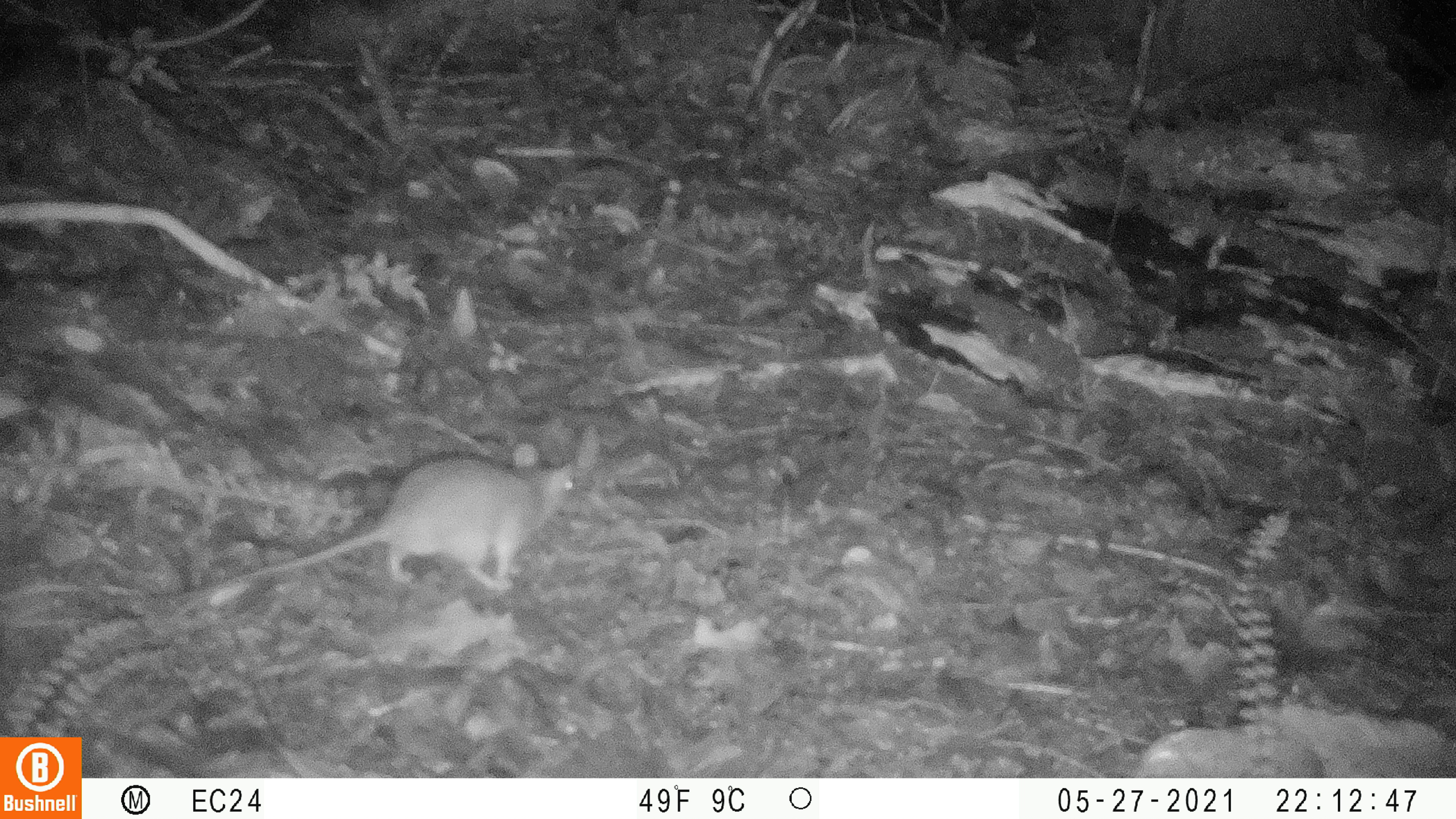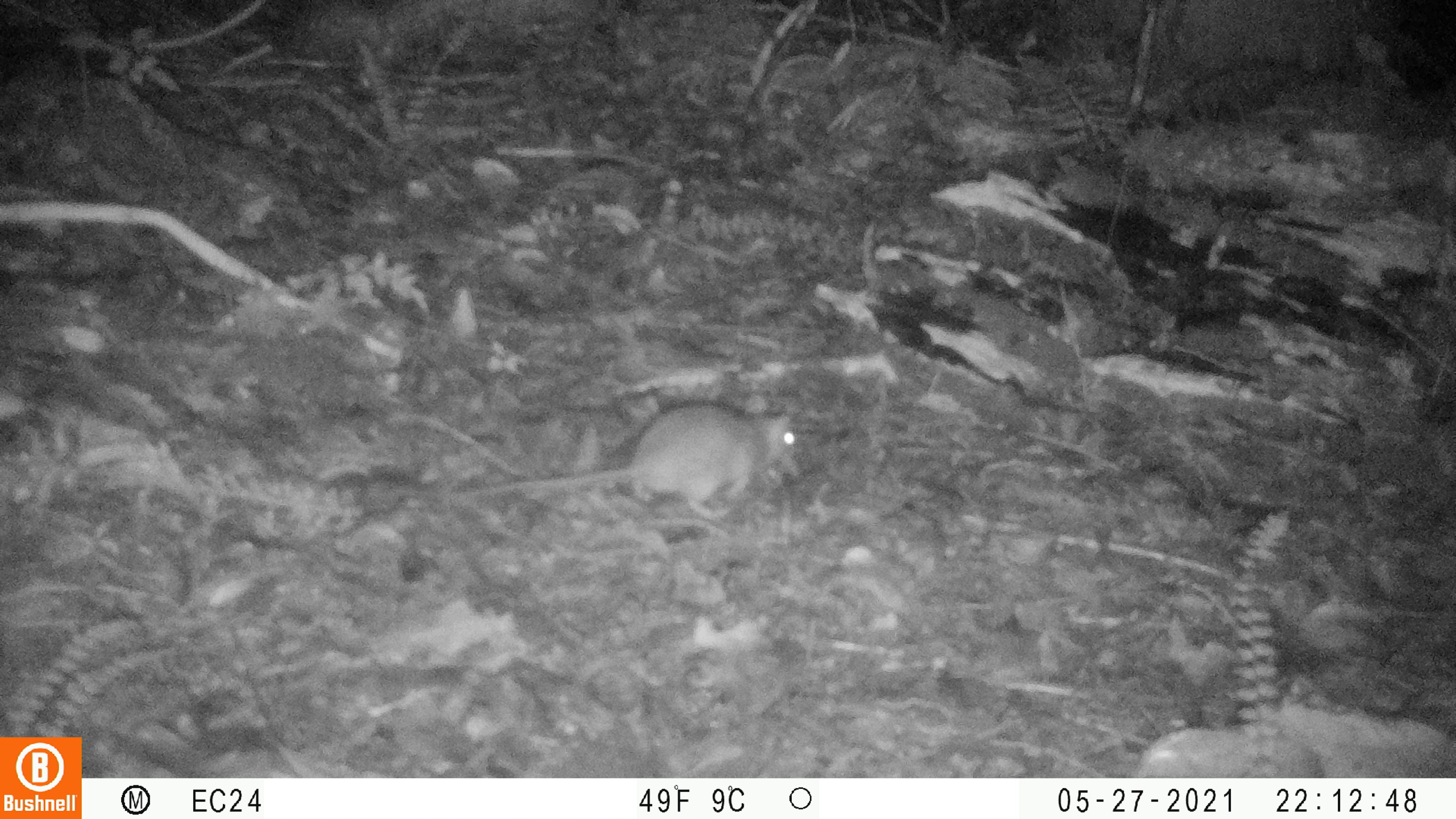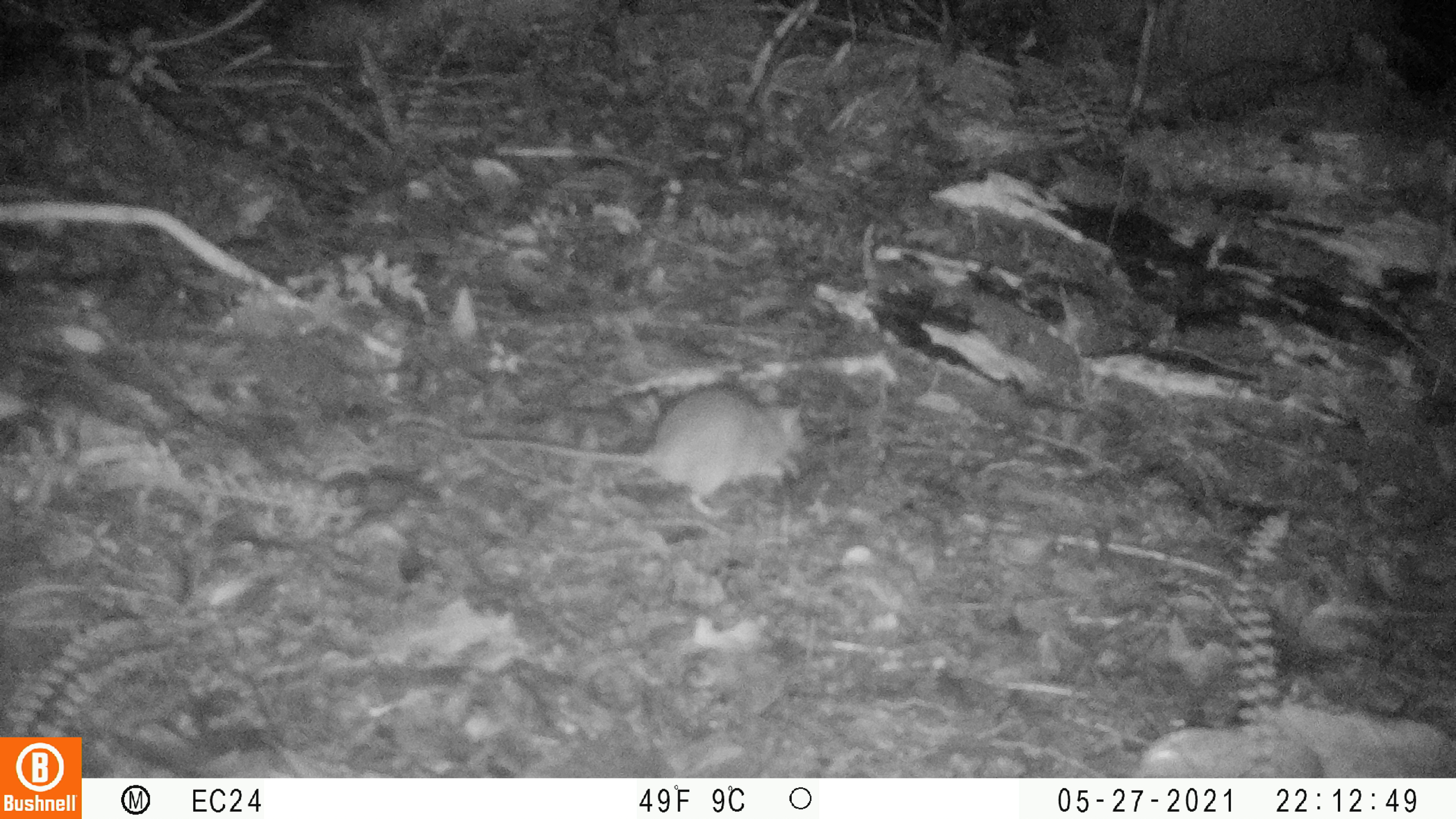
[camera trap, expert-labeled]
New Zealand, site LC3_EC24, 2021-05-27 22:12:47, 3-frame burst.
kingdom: Animalia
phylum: Chordata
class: Mammalia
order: Rodentia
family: Muridae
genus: Rattus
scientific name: Rattus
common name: rat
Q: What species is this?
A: Rat (Rattus).